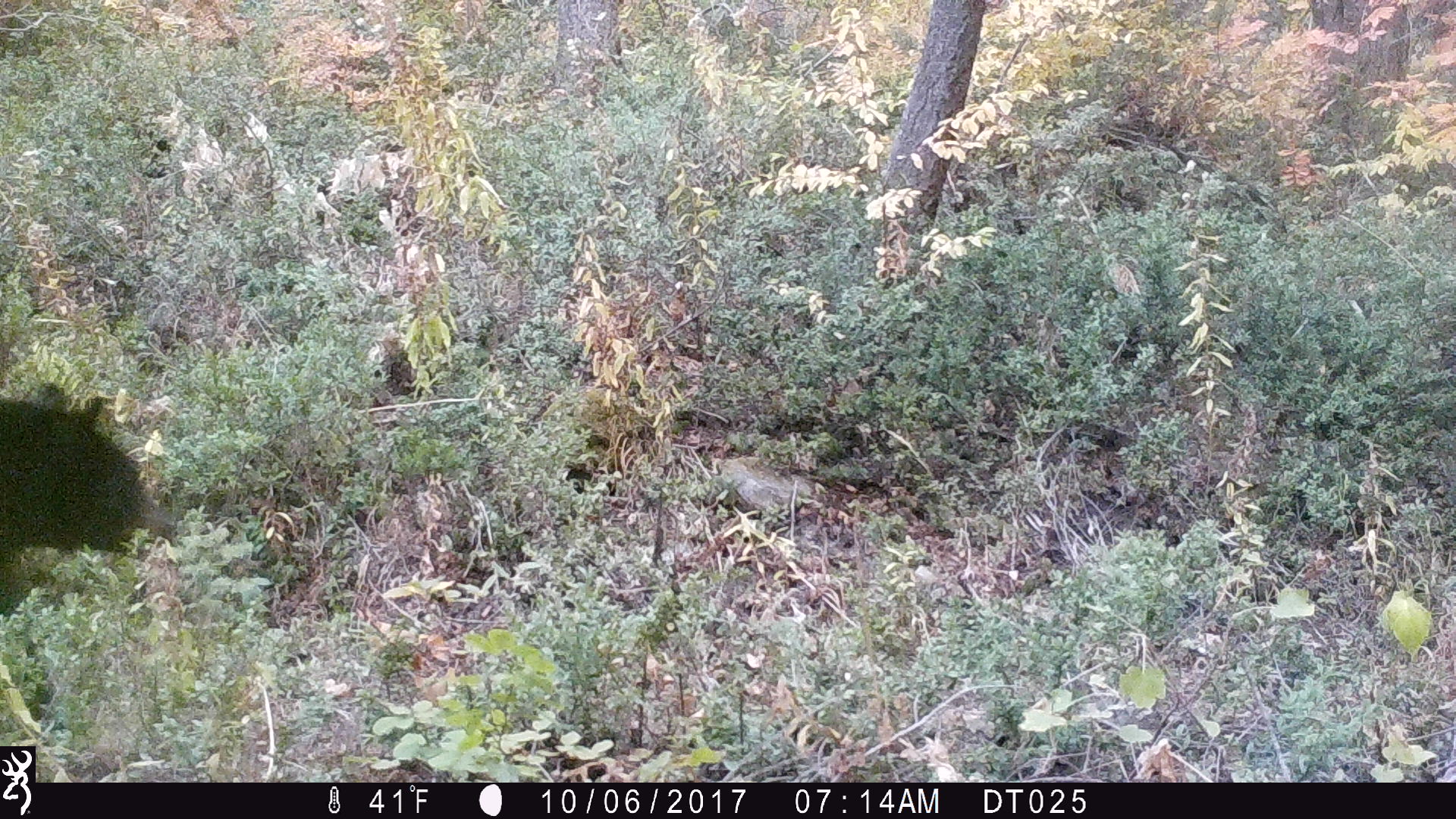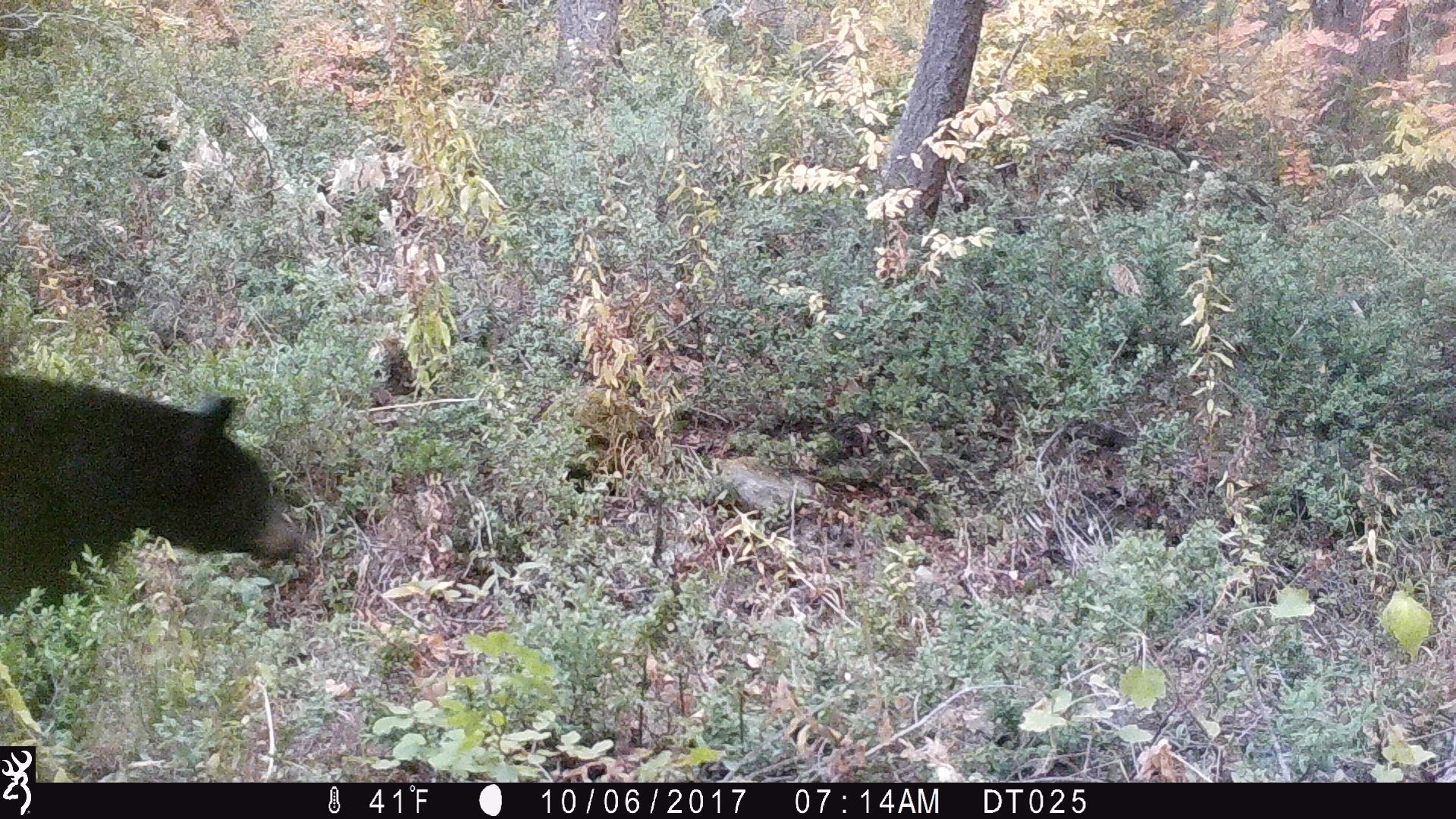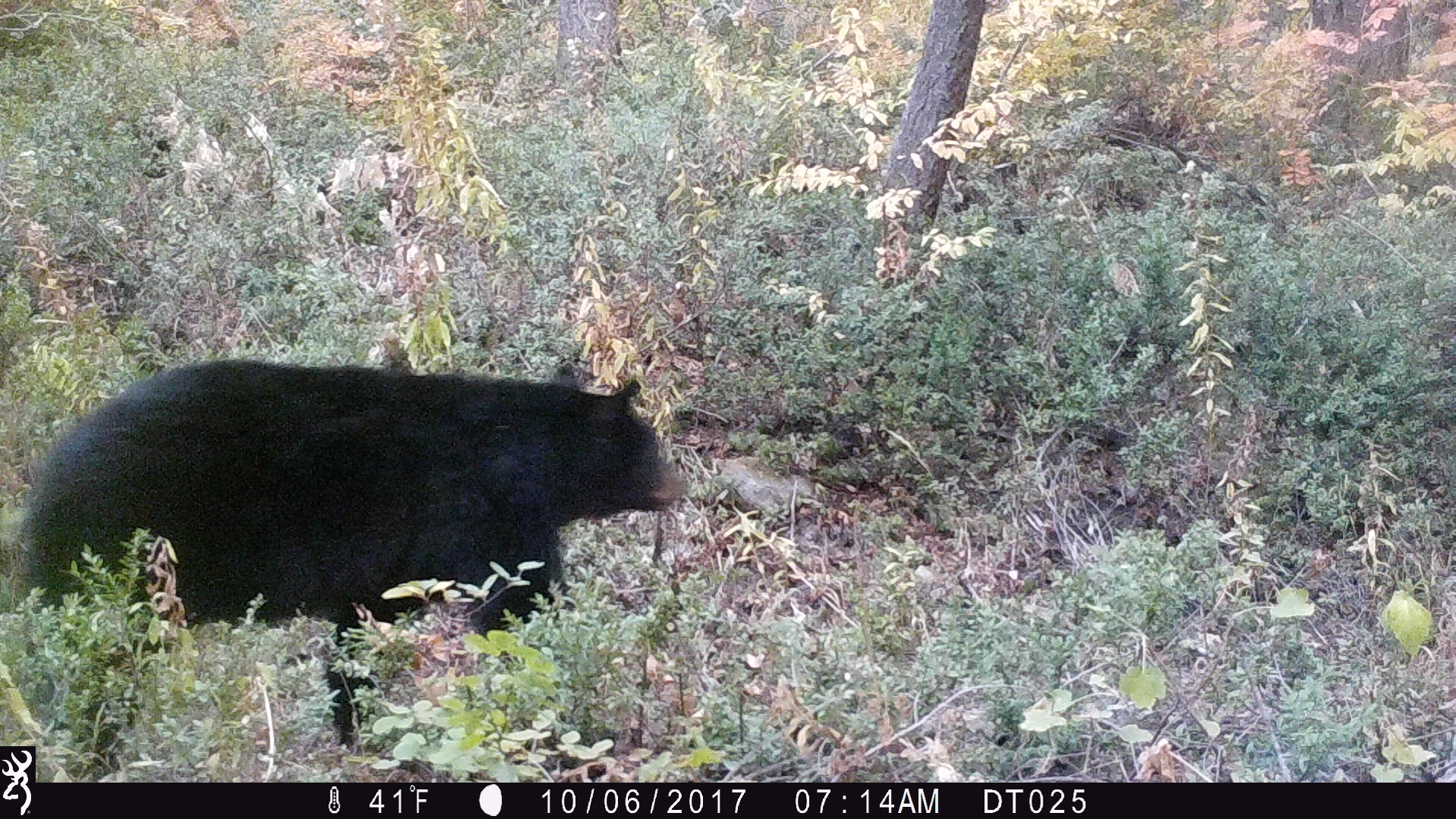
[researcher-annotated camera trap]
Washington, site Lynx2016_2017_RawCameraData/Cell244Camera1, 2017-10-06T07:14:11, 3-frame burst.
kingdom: Animalia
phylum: Chordata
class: Mammalia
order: Carnivora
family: Ursidae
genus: Ursus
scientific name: Ursus americanus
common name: american black bear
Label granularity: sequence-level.